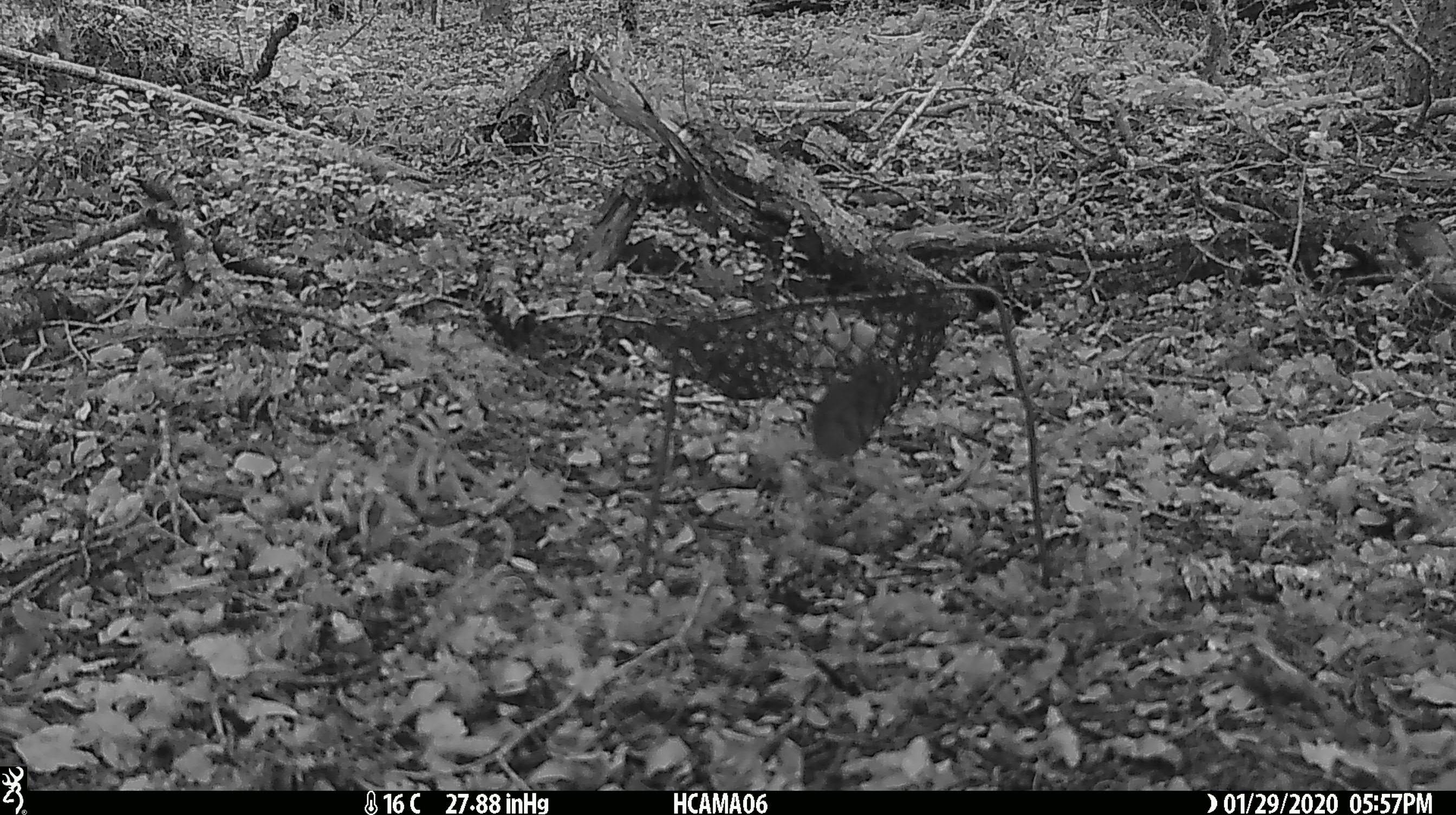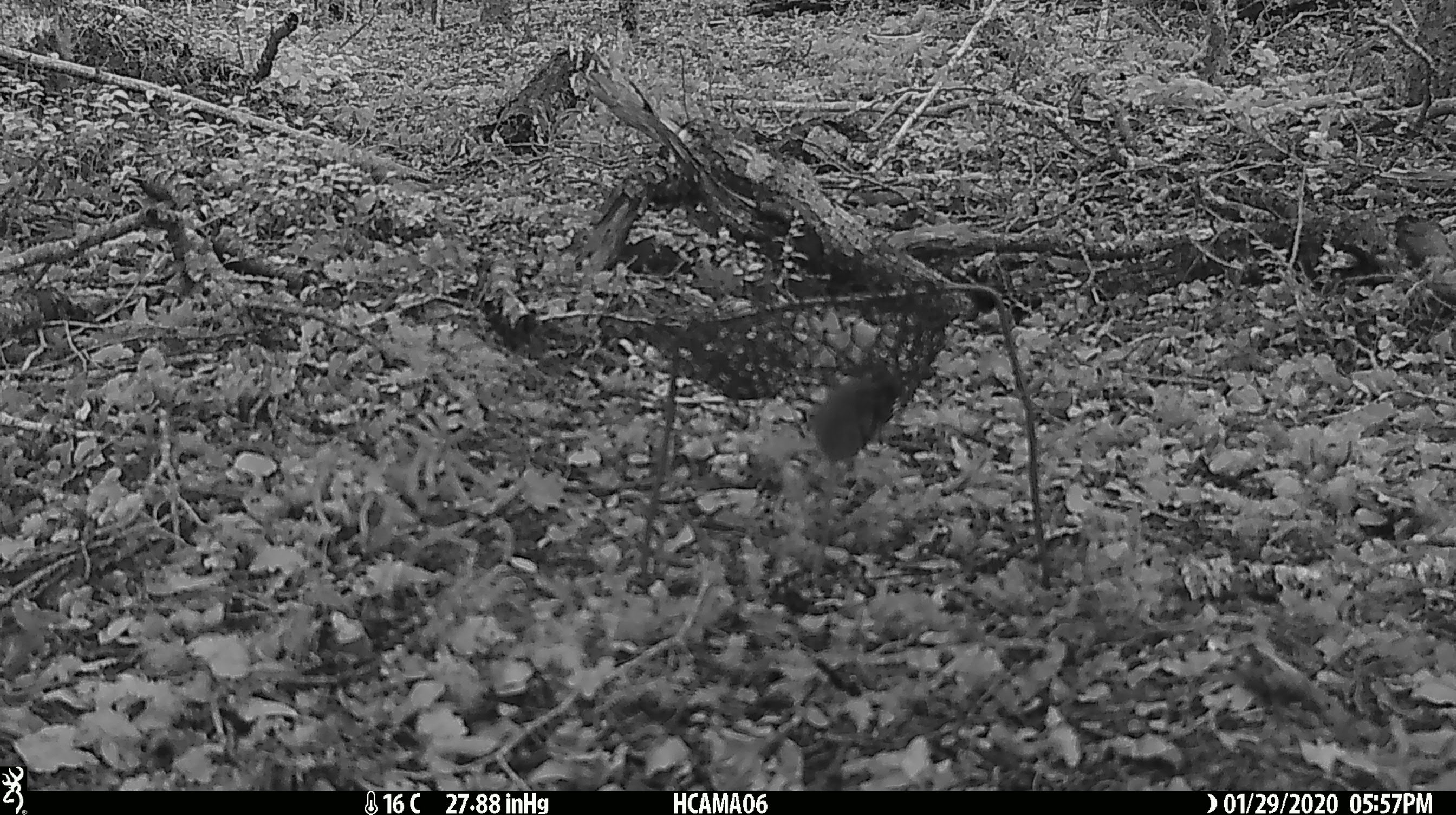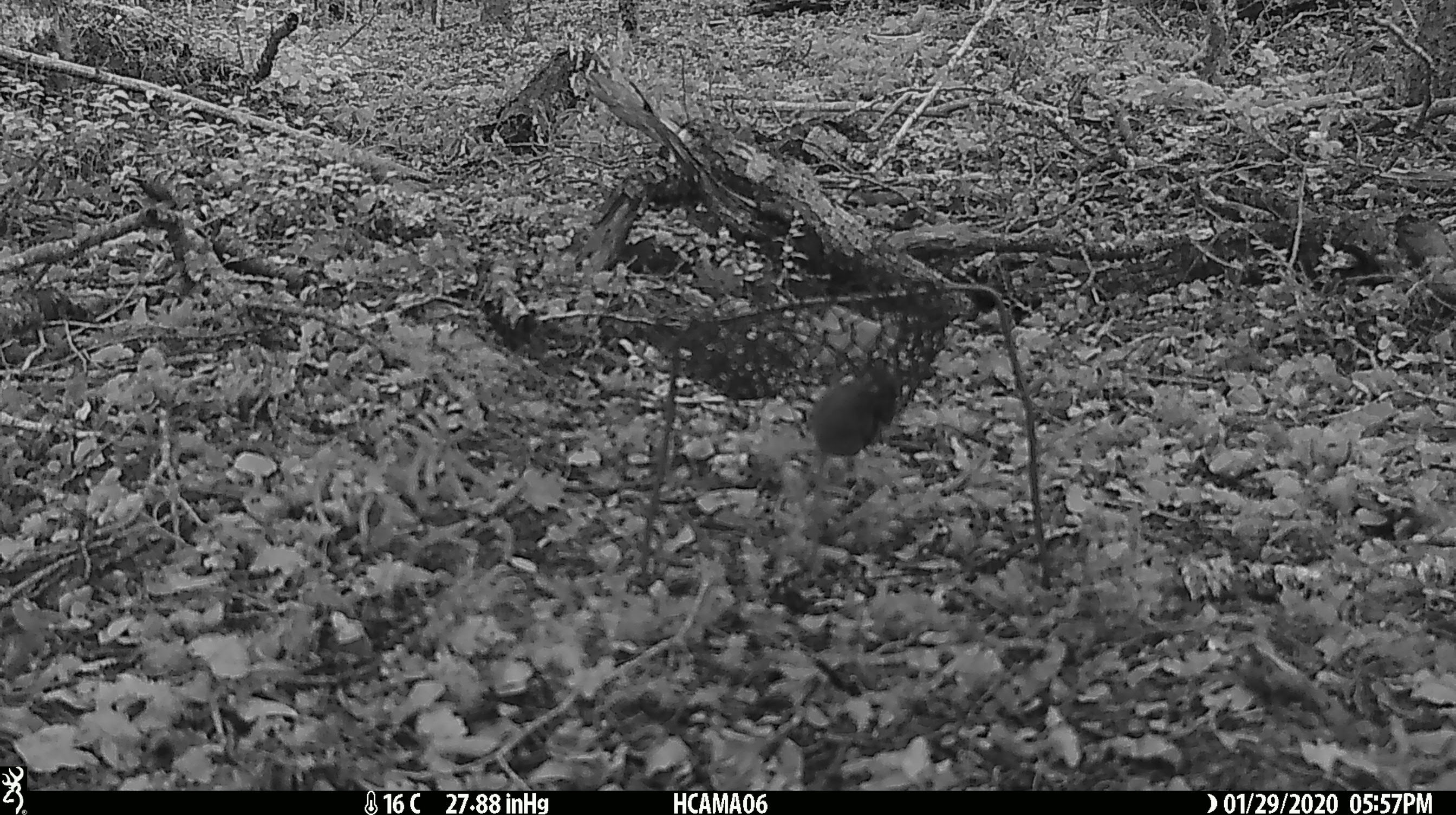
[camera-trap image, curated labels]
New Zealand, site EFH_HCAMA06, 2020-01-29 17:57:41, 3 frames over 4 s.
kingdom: Animalia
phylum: Chordata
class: Mammalia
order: Rodentia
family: Muridae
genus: Mus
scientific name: Mus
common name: mouse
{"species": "mouse (Mus)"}